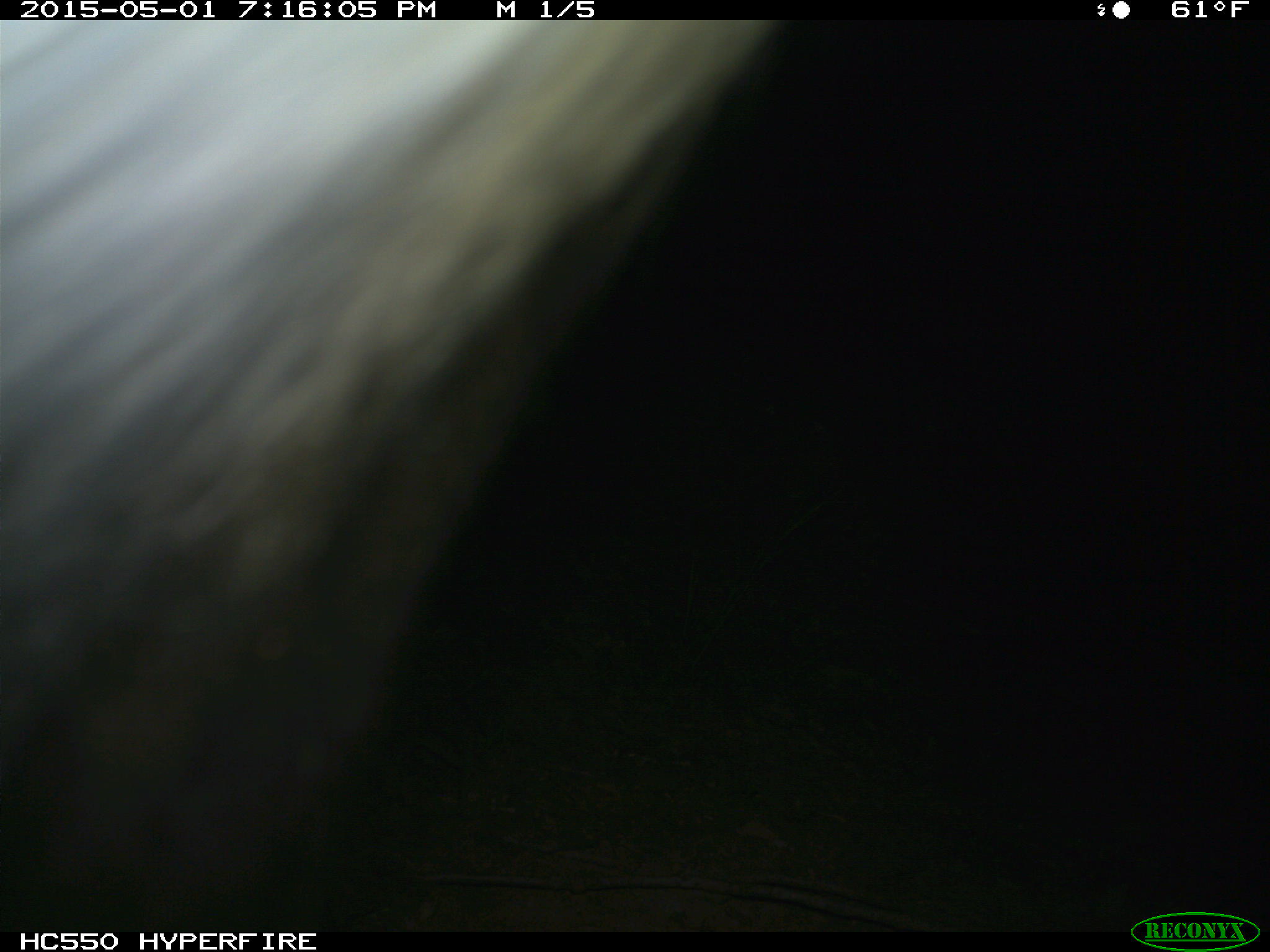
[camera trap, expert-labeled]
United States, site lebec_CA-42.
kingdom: Animalia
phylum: Chordata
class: Mammalia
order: Artiodactyla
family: Bovidae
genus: Bos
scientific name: Bos taurus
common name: domestic cow